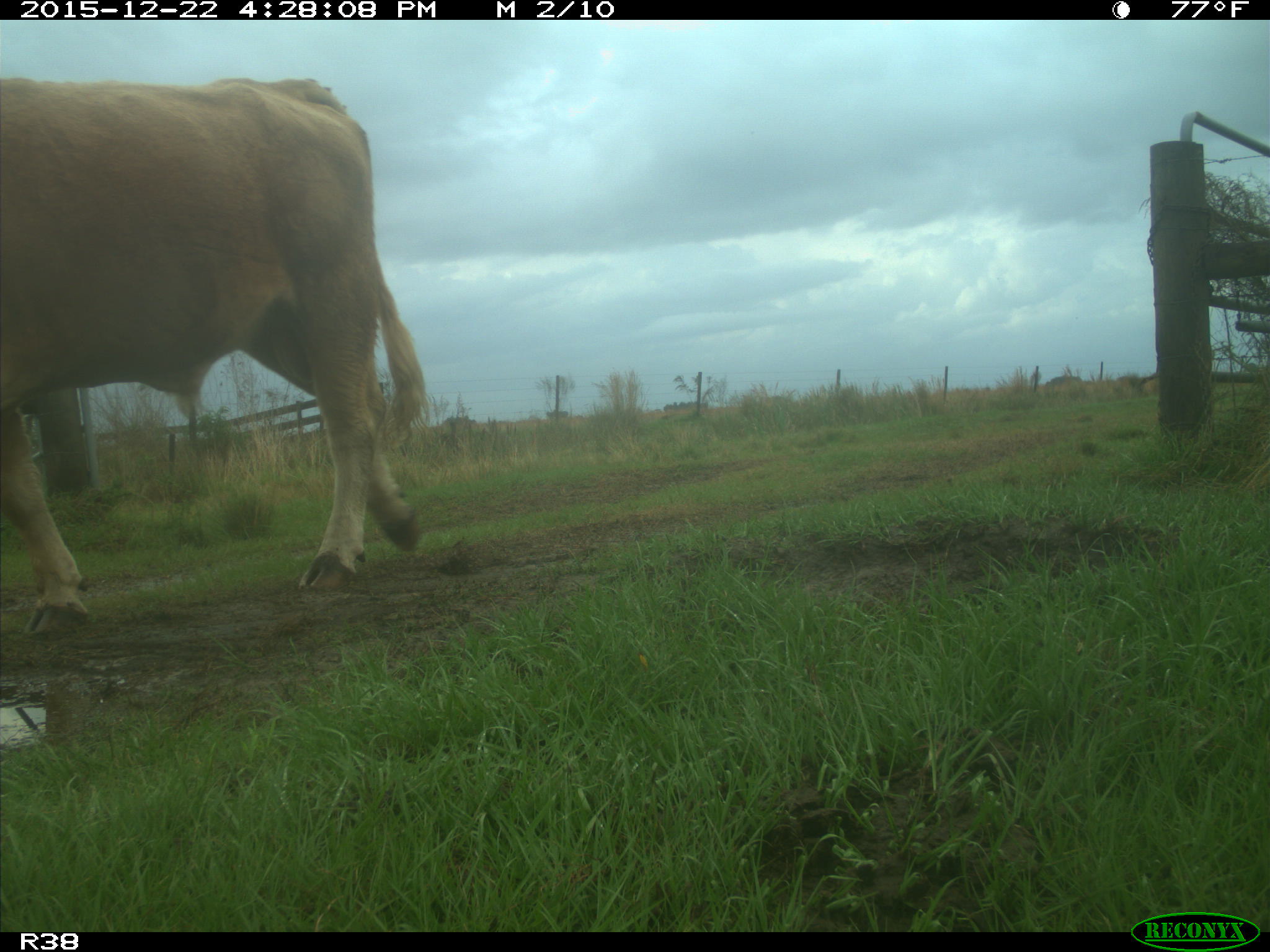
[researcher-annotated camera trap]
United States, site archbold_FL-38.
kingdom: Animalia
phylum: Chordata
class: Mammalia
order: Artiodactyla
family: Bovidae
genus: Bos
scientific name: Bos taurus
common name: domestic cow